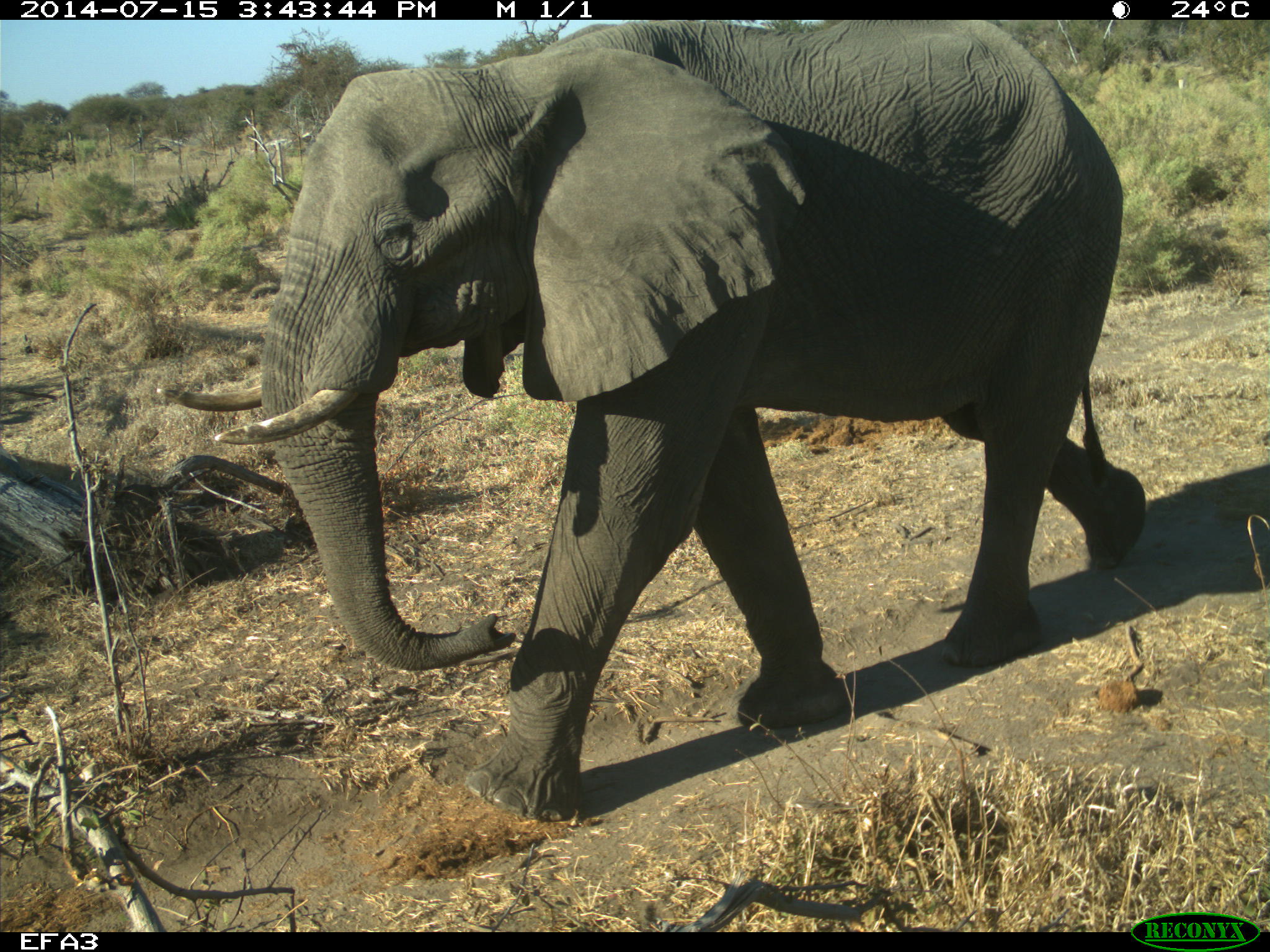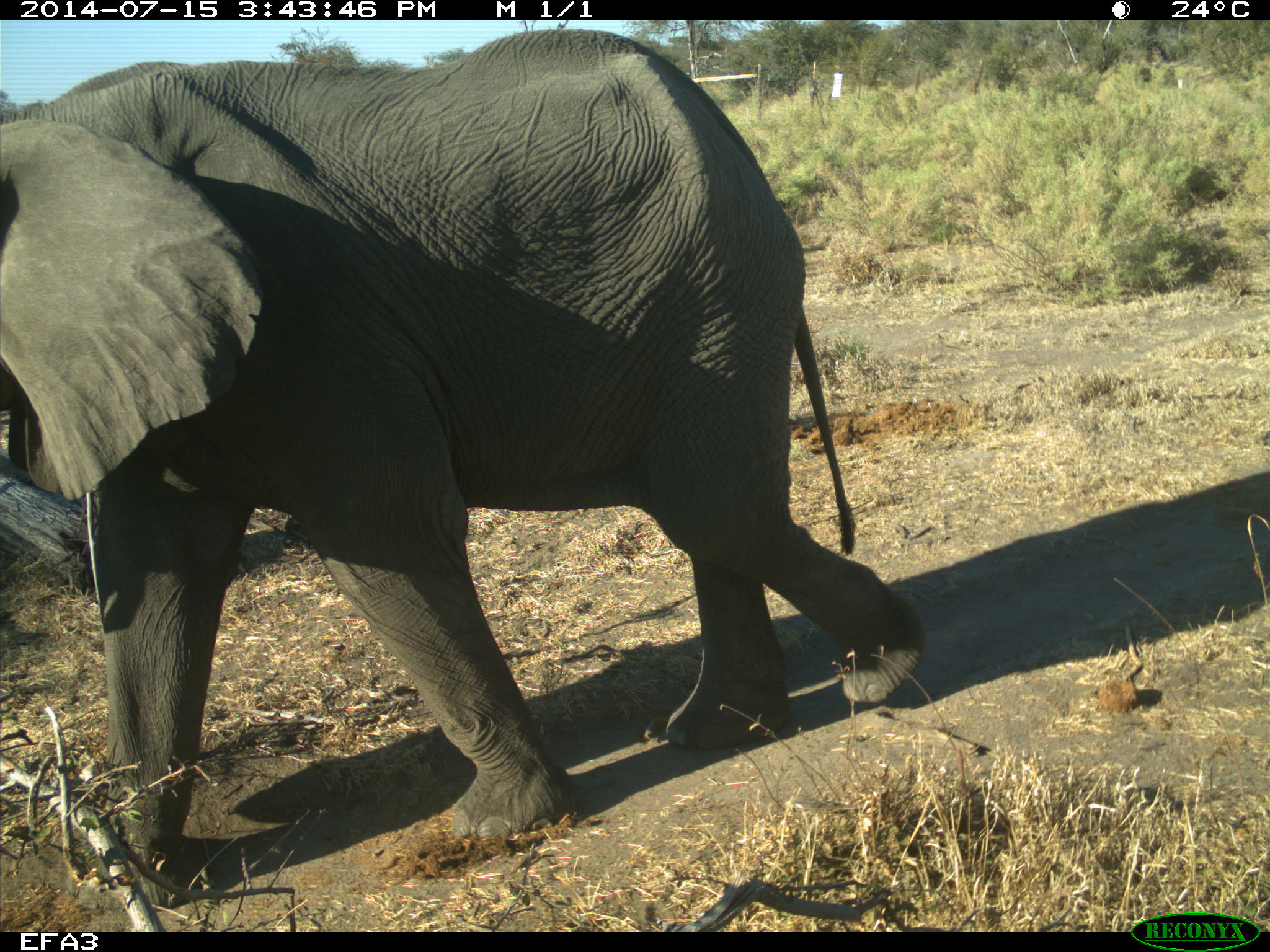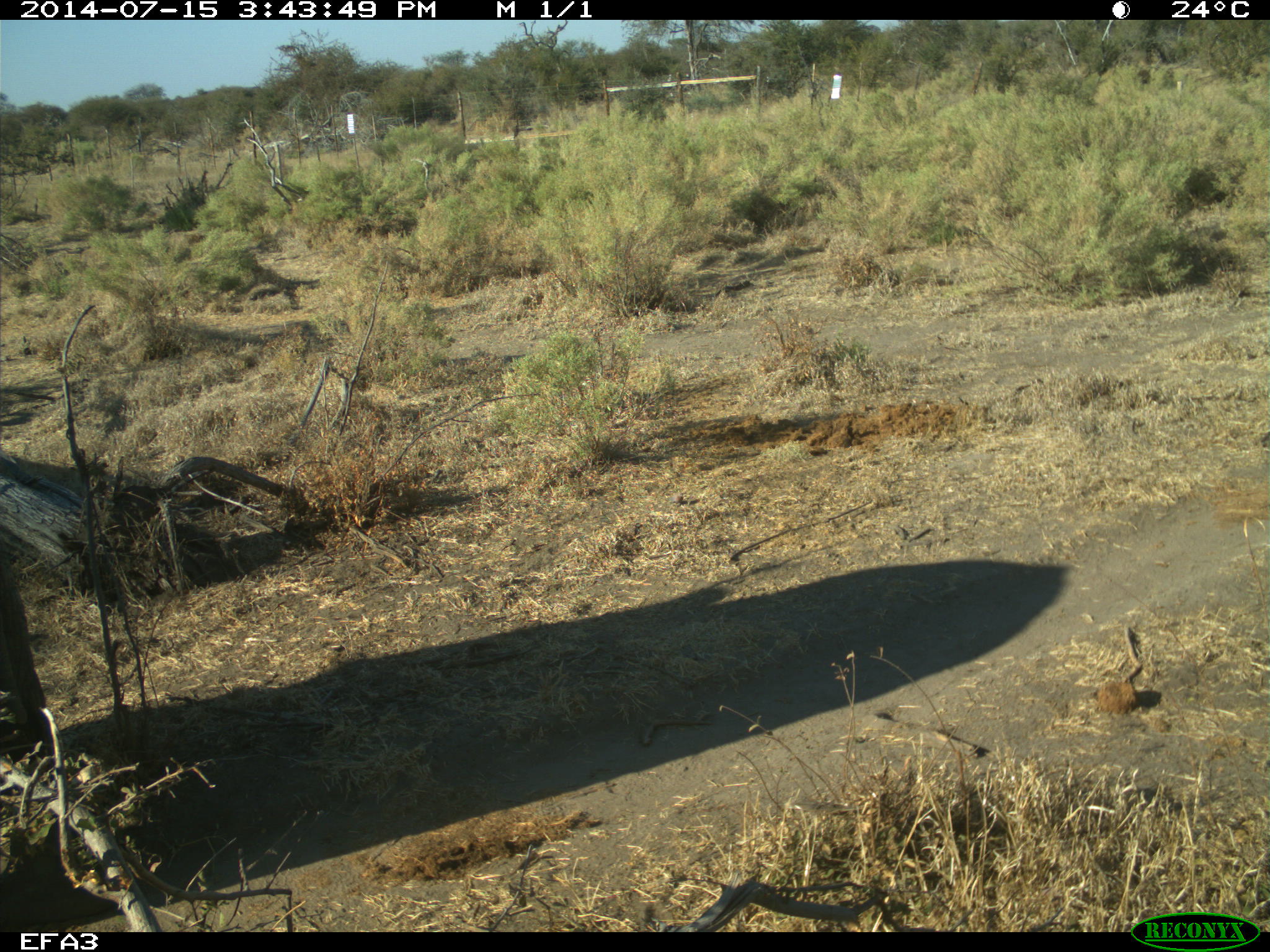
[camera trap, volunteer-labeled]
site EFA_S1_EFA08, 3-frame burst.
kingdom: Animalia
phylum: Chordata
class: Mammalia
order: Proboscidea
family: Elephantidae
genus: Loxodonta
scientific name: Loxodonta africana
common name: african bush elephant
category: elephant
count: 1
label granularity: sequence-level